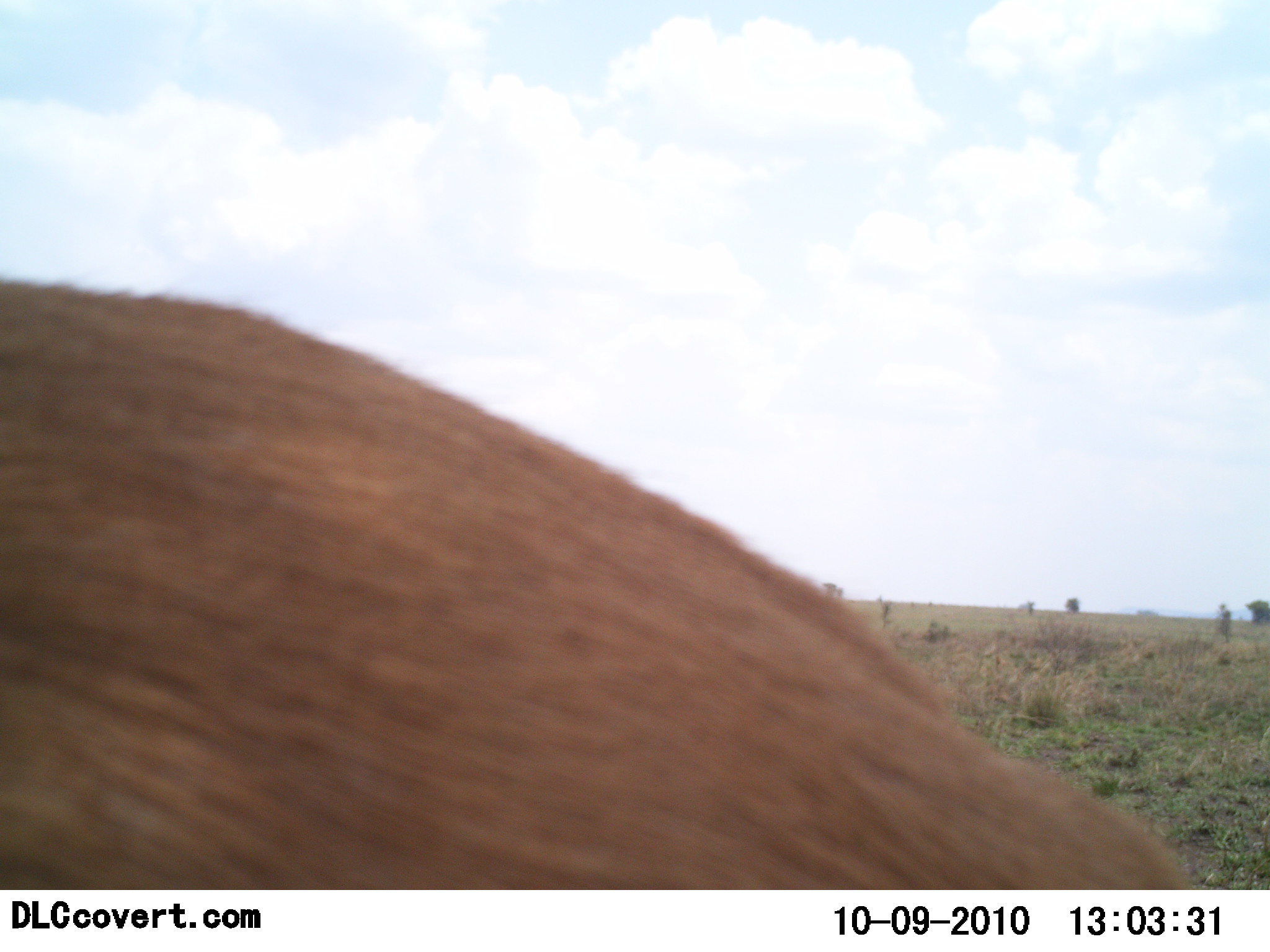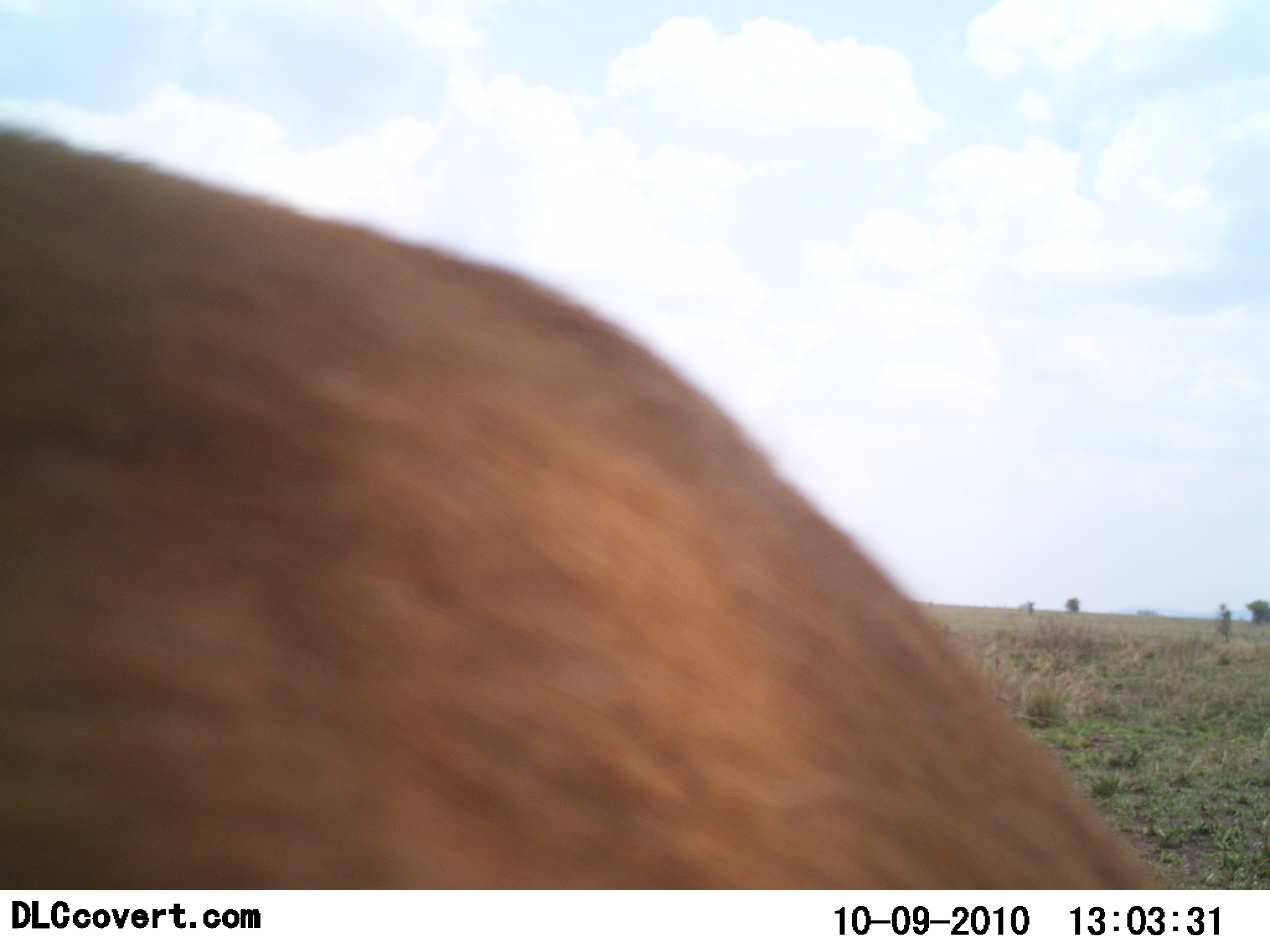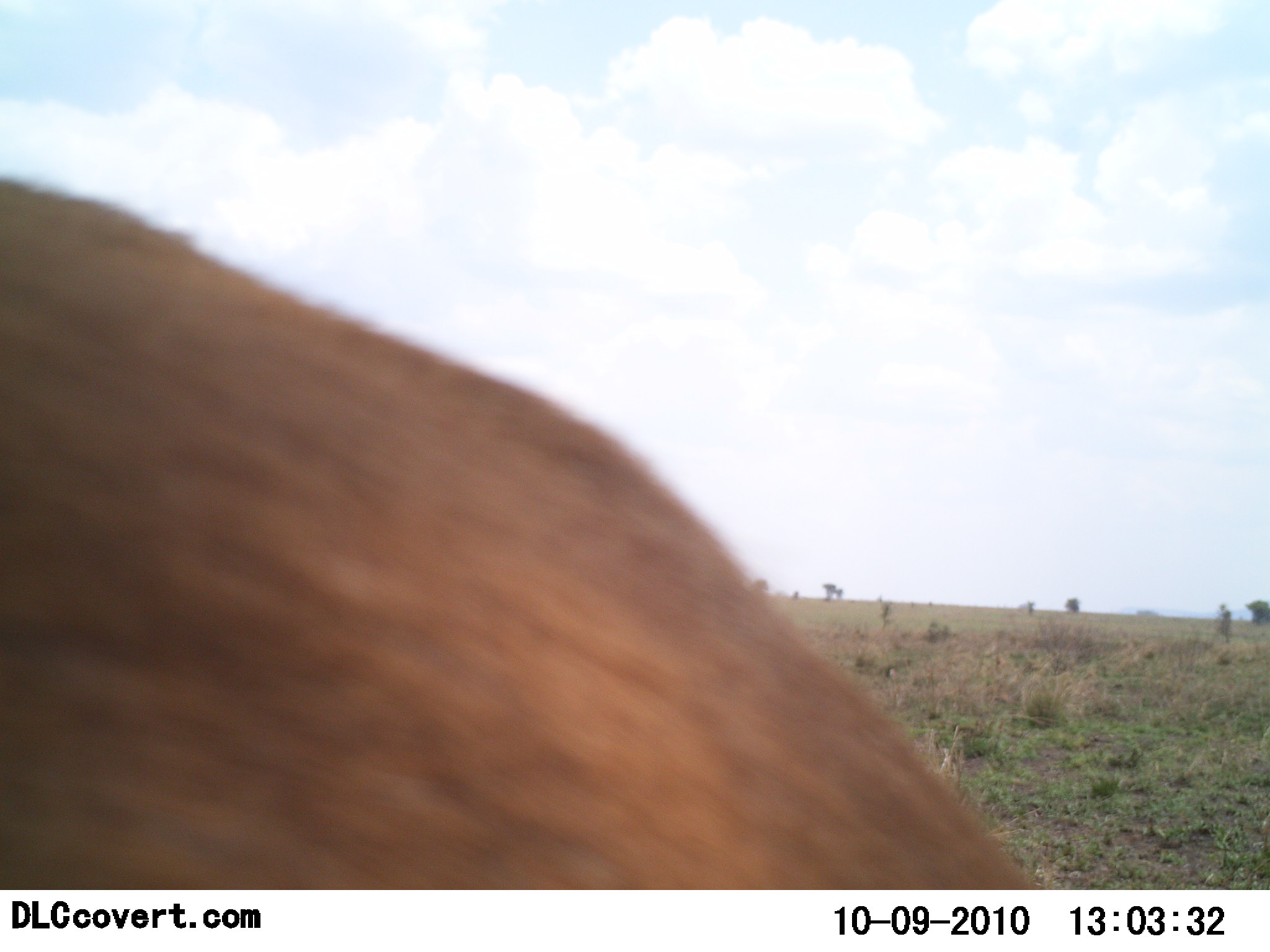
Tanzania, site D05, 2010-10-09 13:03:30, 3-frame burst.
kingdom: Animalia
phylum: Chordata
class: Mammalia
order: Artiodactyla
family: Bovidae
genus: Alcelaphus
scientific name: Alcelaphus buselaphus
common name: hartebeest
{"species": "hartebeest (Alcelaphus buselaphus)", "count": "1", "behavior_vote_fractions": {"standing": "100%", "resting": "0%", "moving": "0%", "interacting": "0%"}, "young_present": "0%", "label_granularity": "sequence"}